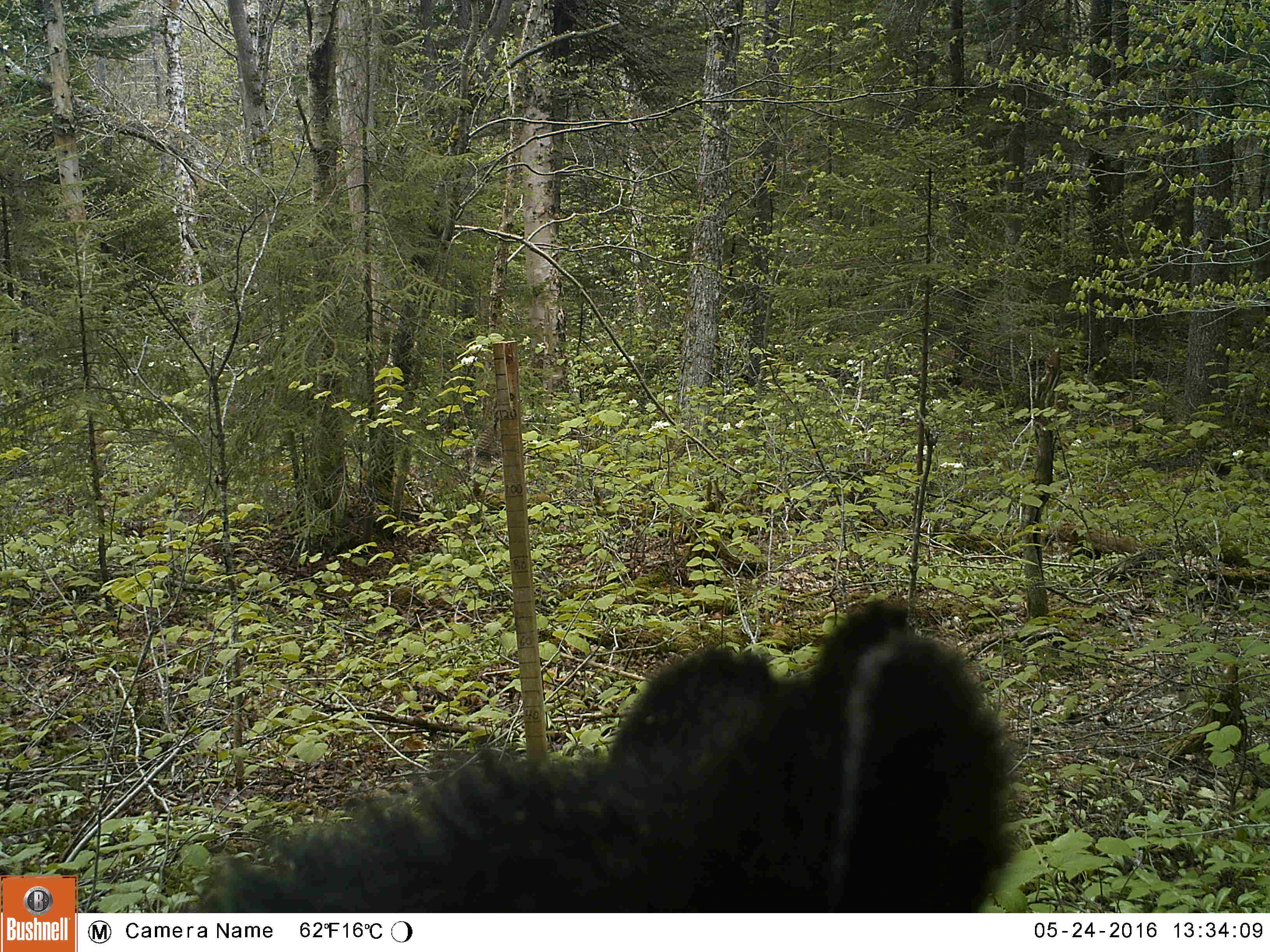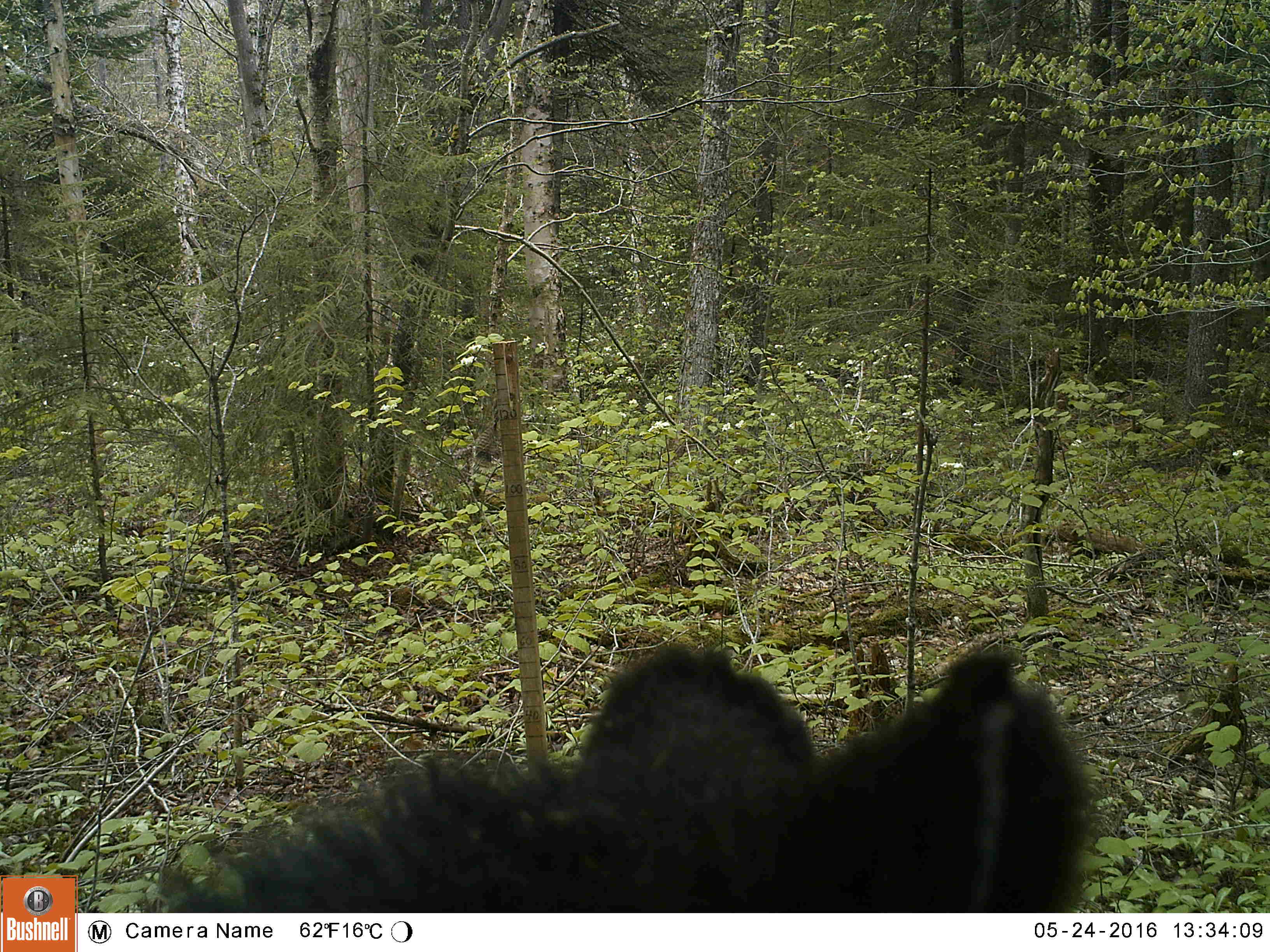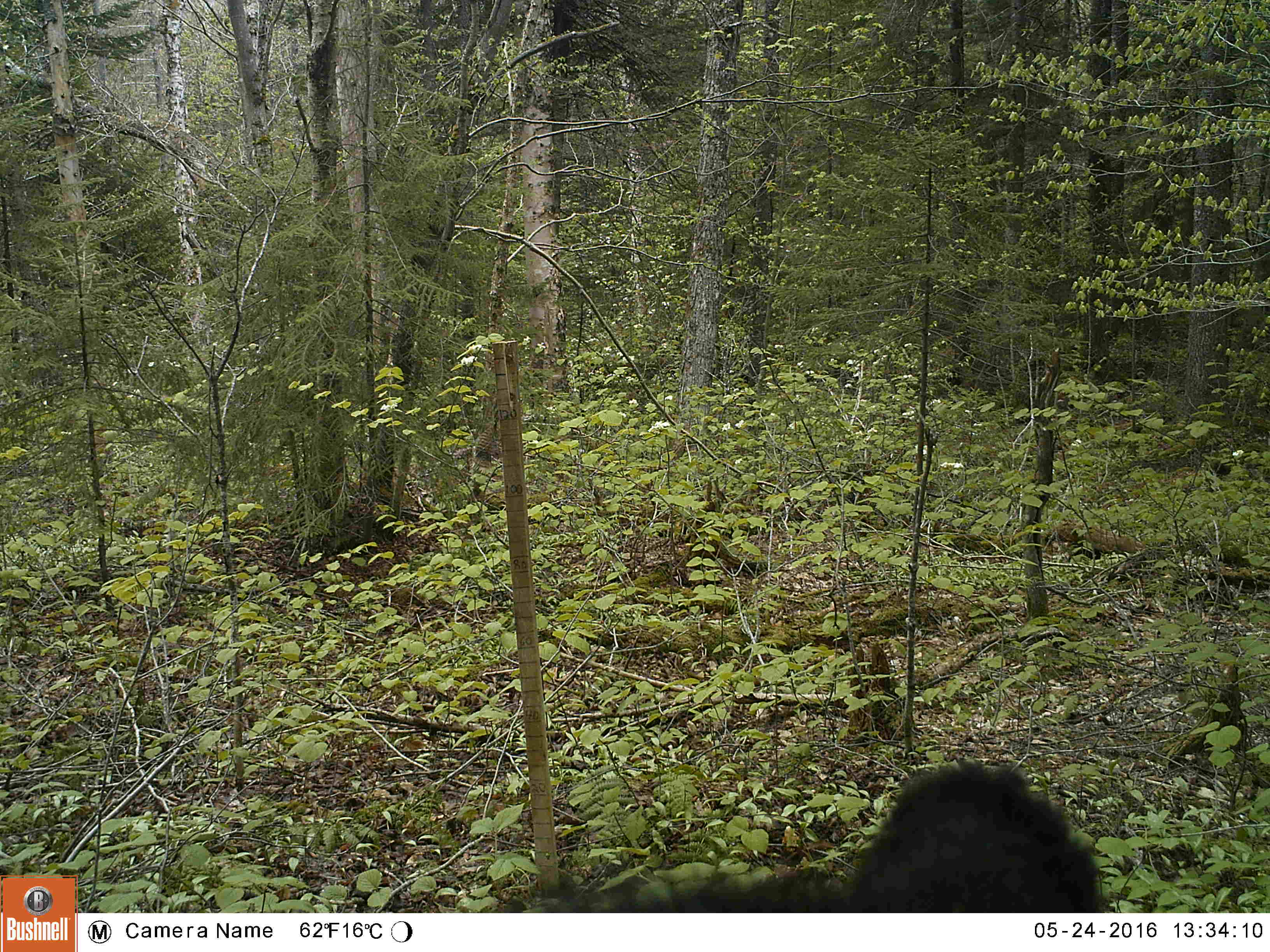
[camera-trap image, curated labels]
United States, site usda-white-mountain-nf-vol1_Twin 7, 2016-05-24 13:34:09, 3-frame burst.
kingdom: Animalia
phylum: Chordata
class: Mammalia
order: Carnivora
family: Ursidae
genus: Ursus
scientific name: Ursus americanus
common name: black bear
Black bear (Ursus americanus).